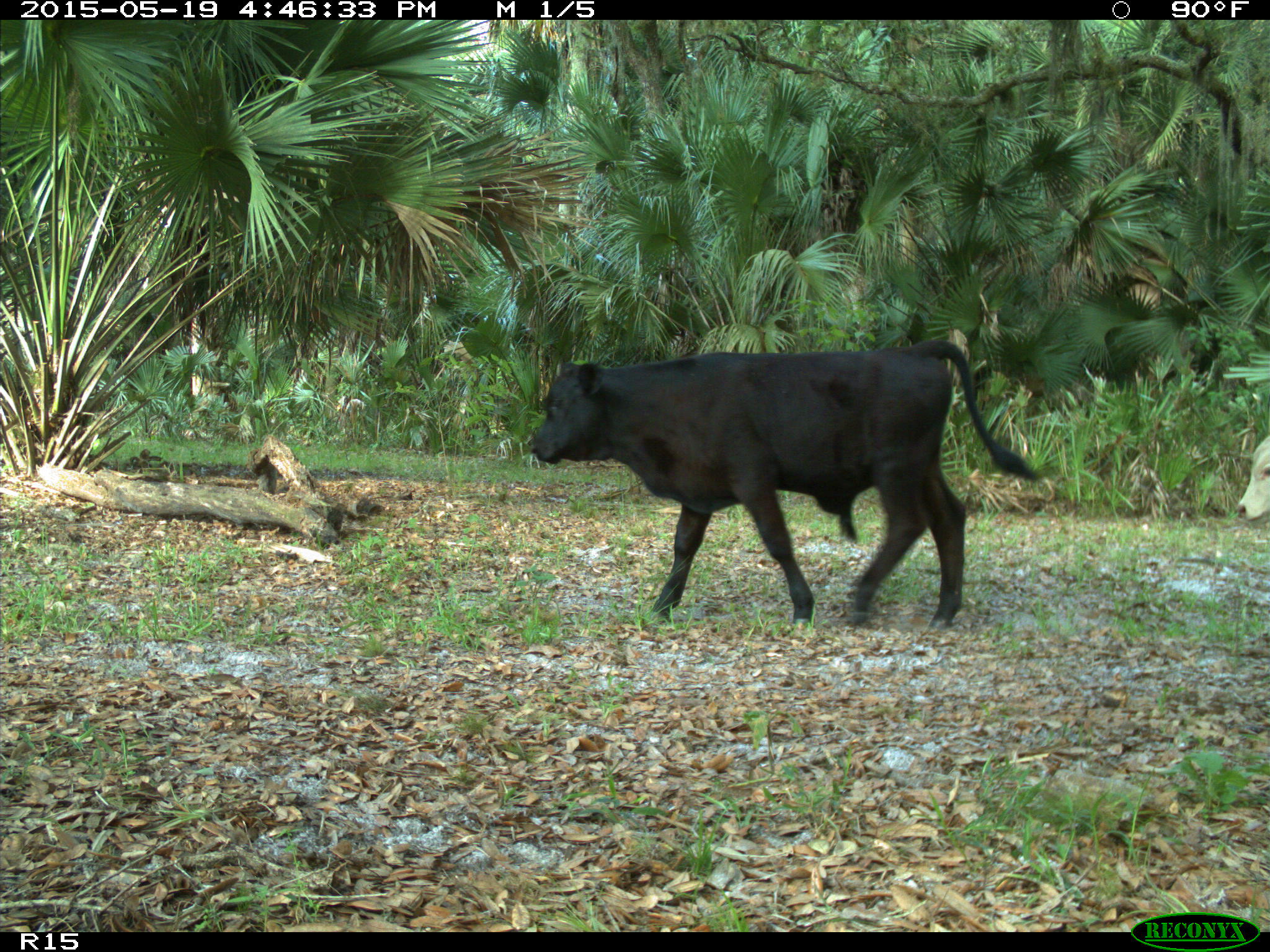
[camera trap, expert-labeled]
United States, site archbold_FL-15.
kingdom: Animalia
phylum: Chordata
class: Mammalia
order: Artiodactyla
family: Bovidae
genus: Bos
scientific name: Bos taurus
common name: domestic cow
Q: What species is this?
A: Bos taurus (domestic cow).